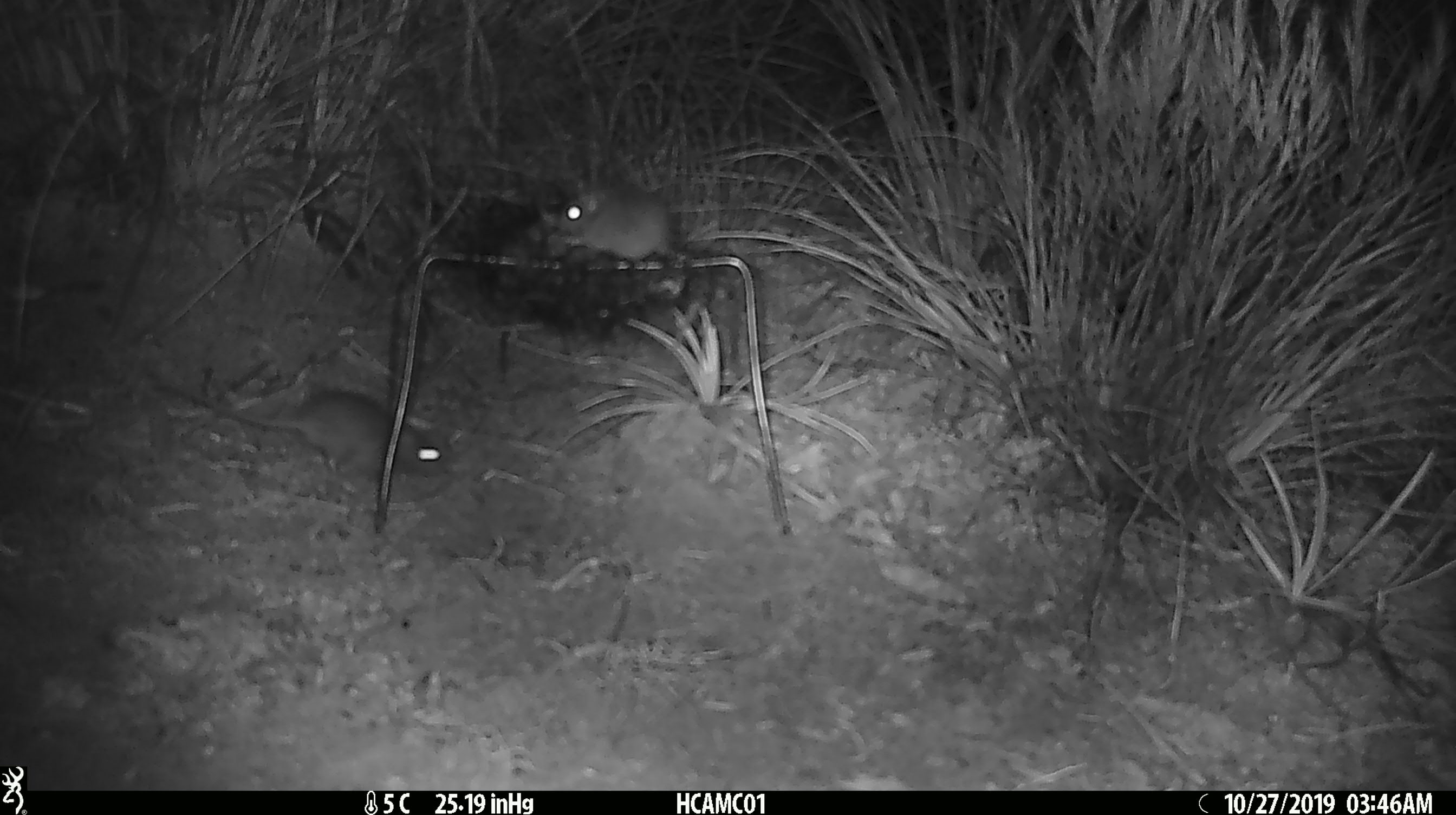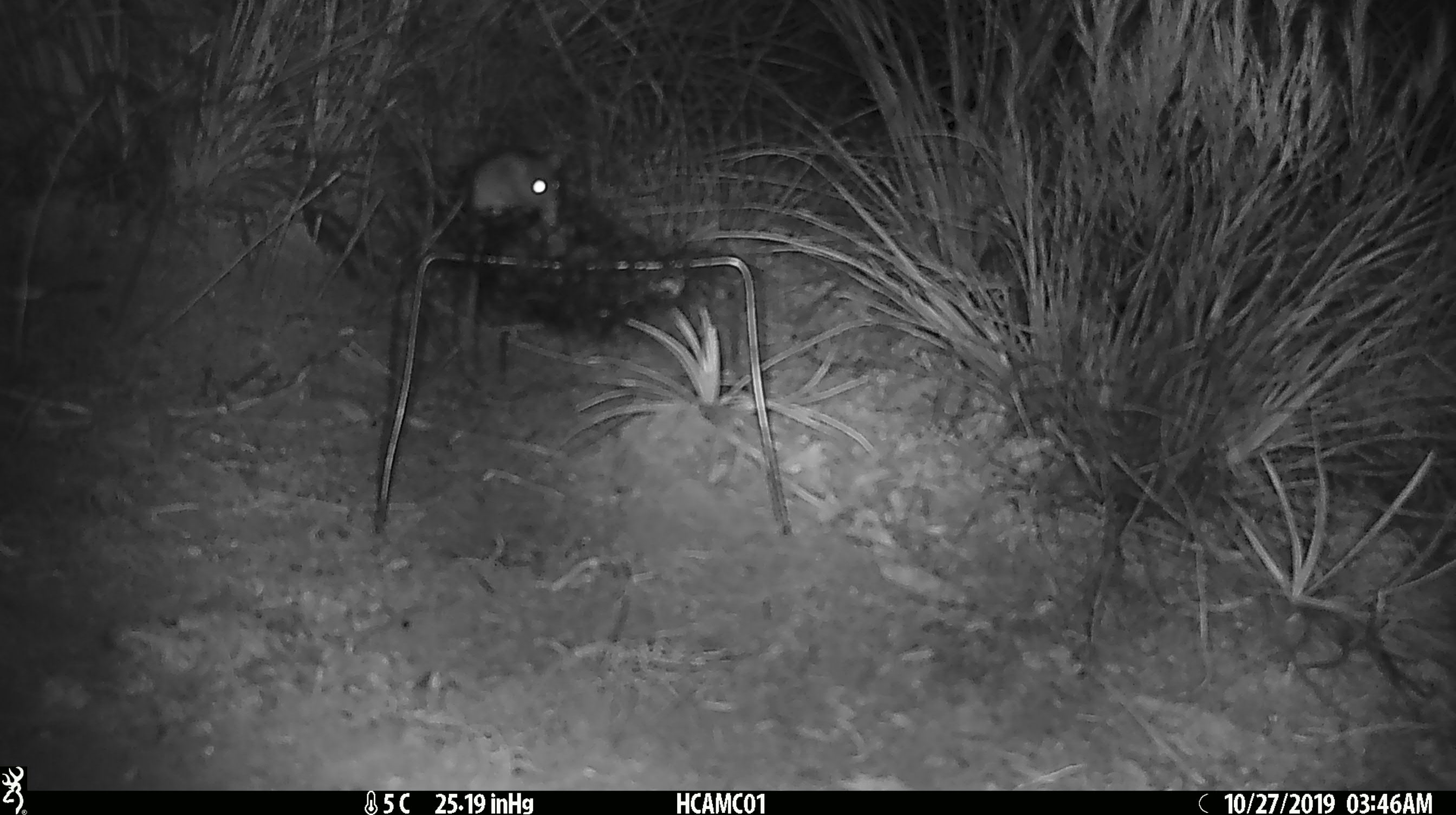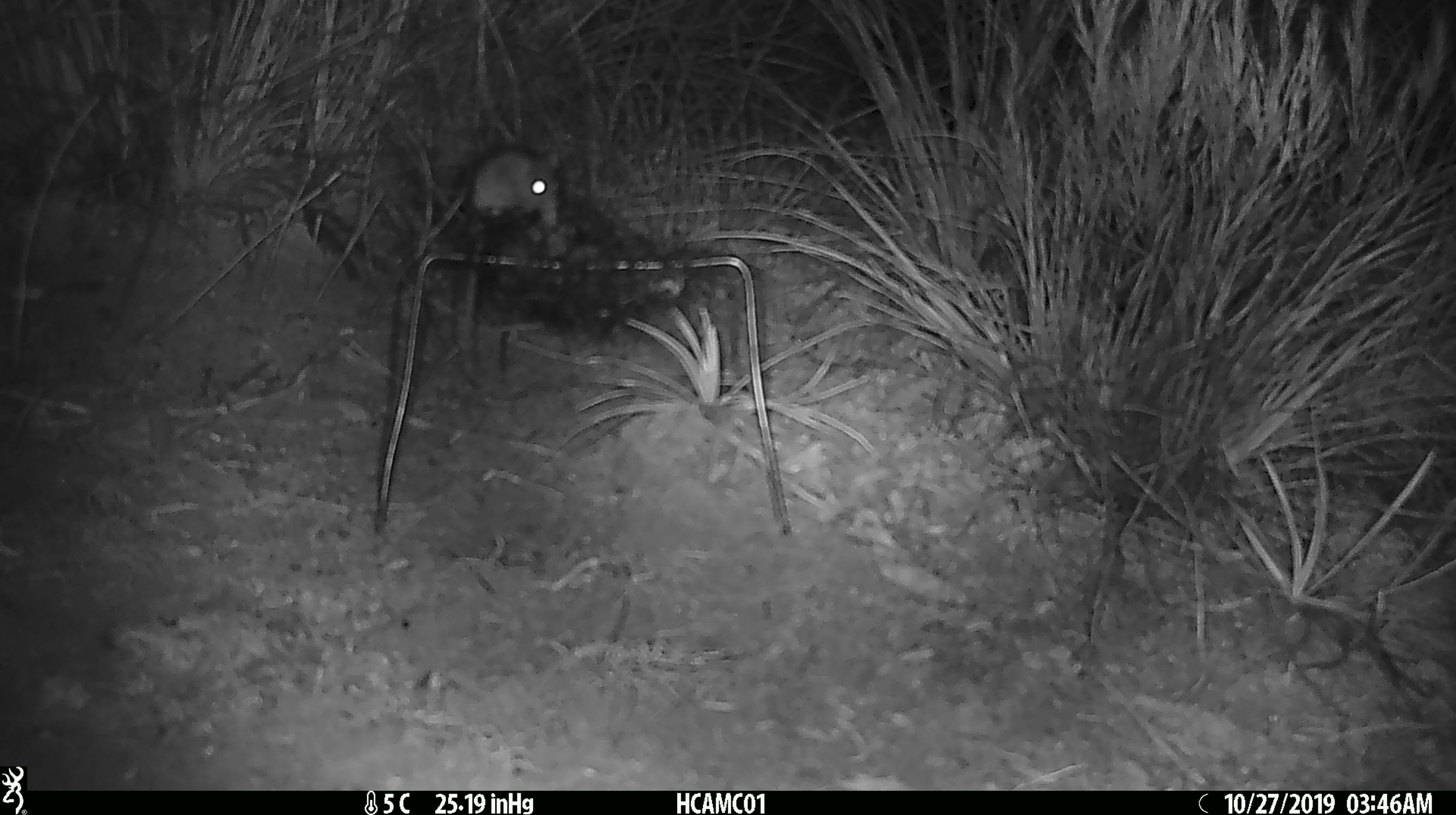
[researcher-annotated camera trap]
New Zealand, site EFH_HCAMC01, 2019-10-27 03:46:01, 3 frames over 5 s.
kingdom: Animalia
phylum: Chordata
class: Mammalia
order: Rodentia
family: Muridae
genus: Mus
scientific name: Mus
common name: mouse